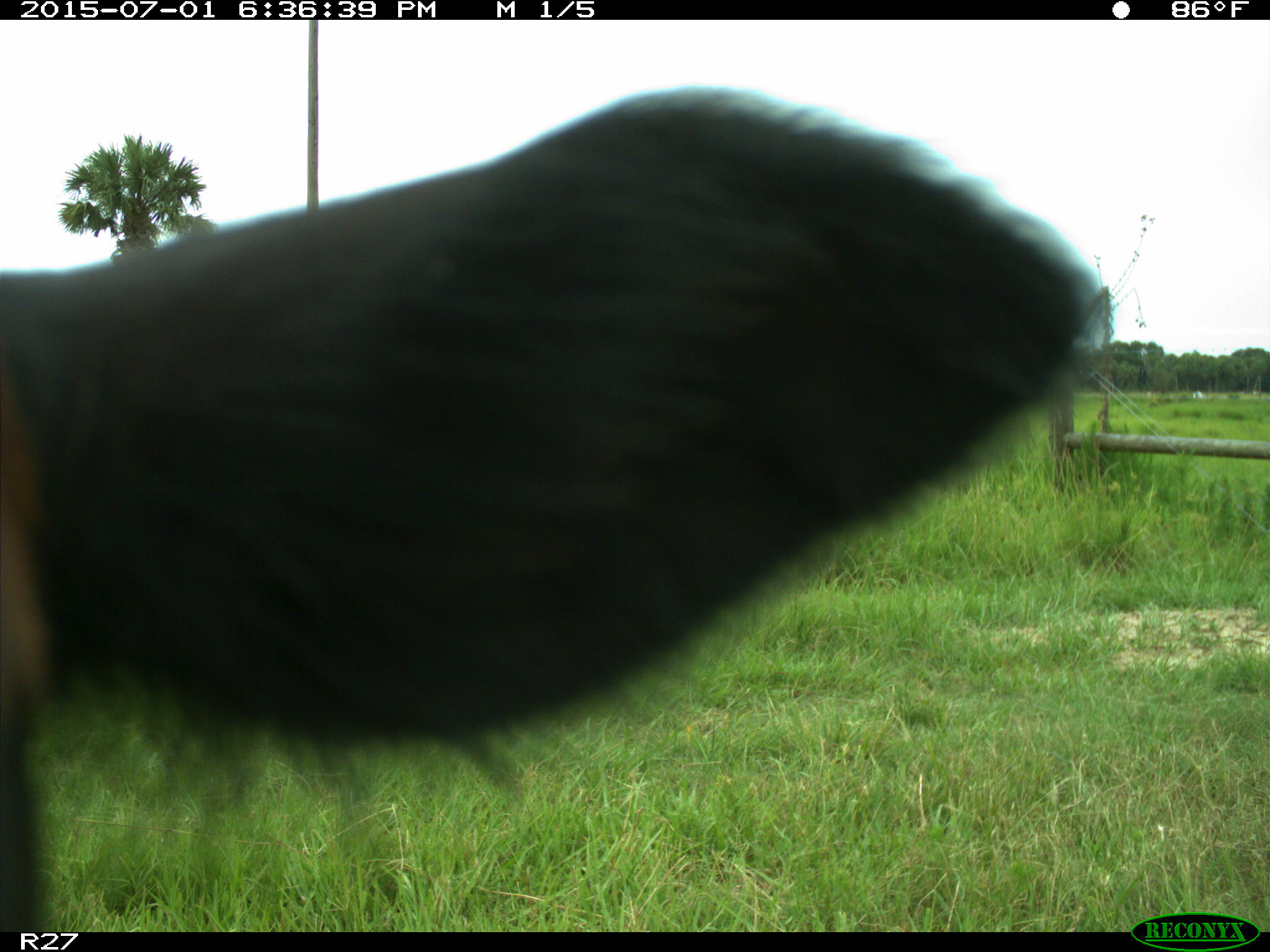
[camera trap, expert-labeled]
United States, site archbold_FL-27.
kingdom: Animalia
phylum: Chordata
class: Mammalia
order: Artiodactyla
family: Bovidae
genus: Bos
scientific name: Bos taurus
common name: domestic cow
Bos taurus (domestic cow).